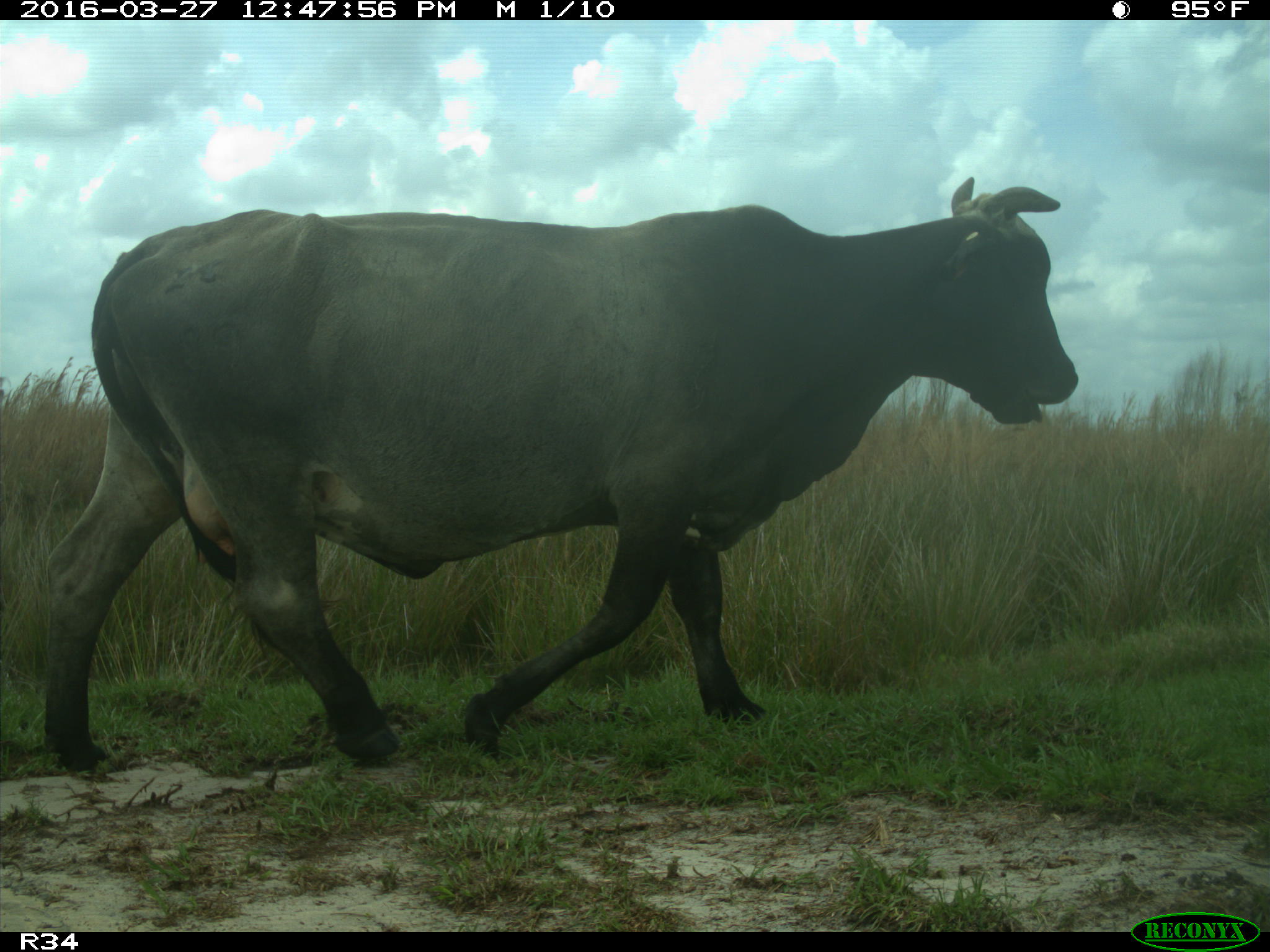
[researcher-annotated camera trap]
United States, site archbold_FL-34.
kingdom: Animalia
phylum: Chordata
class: Mammalia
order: Artiodactyla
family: Bovidae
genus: Bos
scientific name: Bos taurus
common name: domestic cow